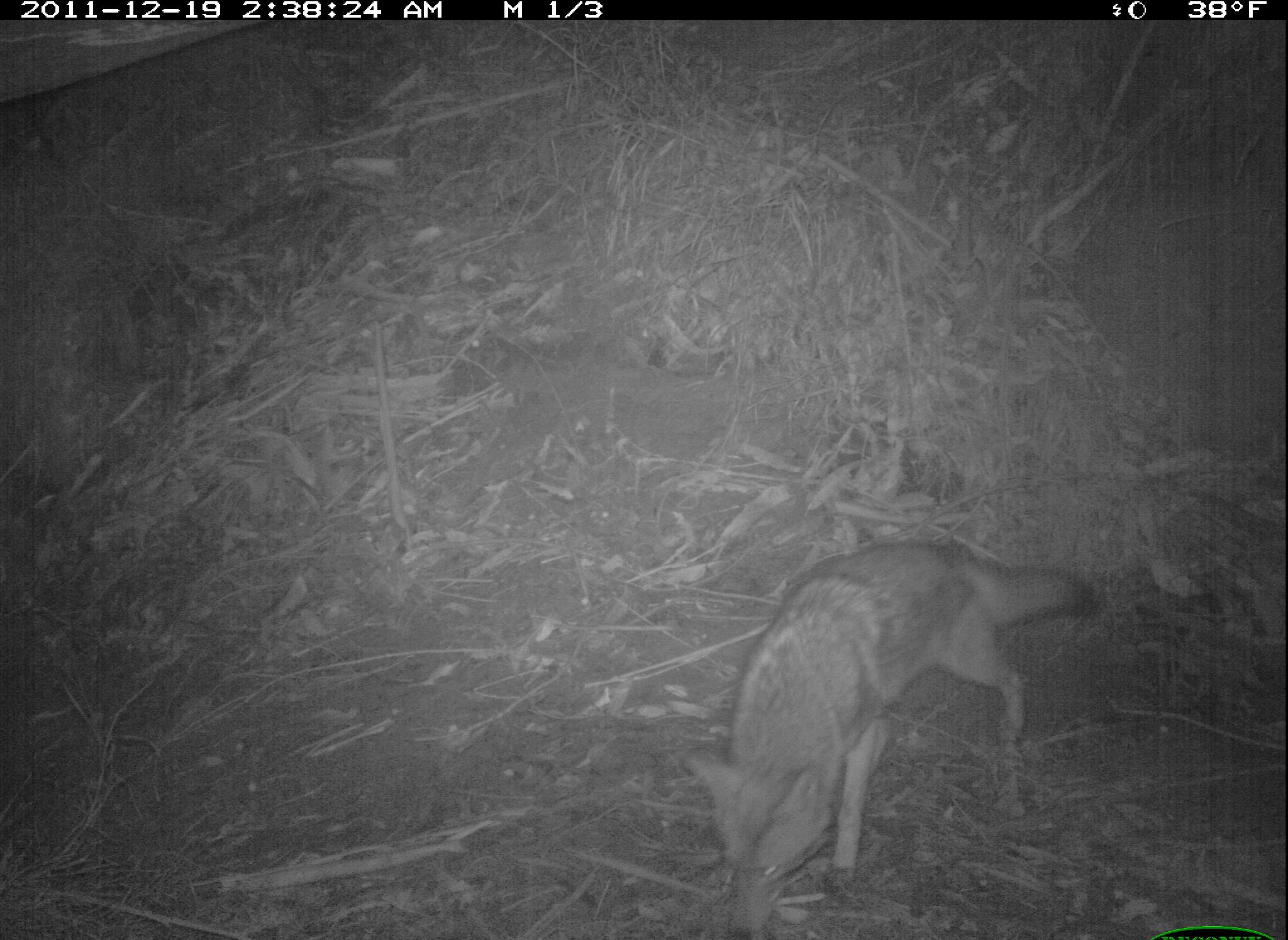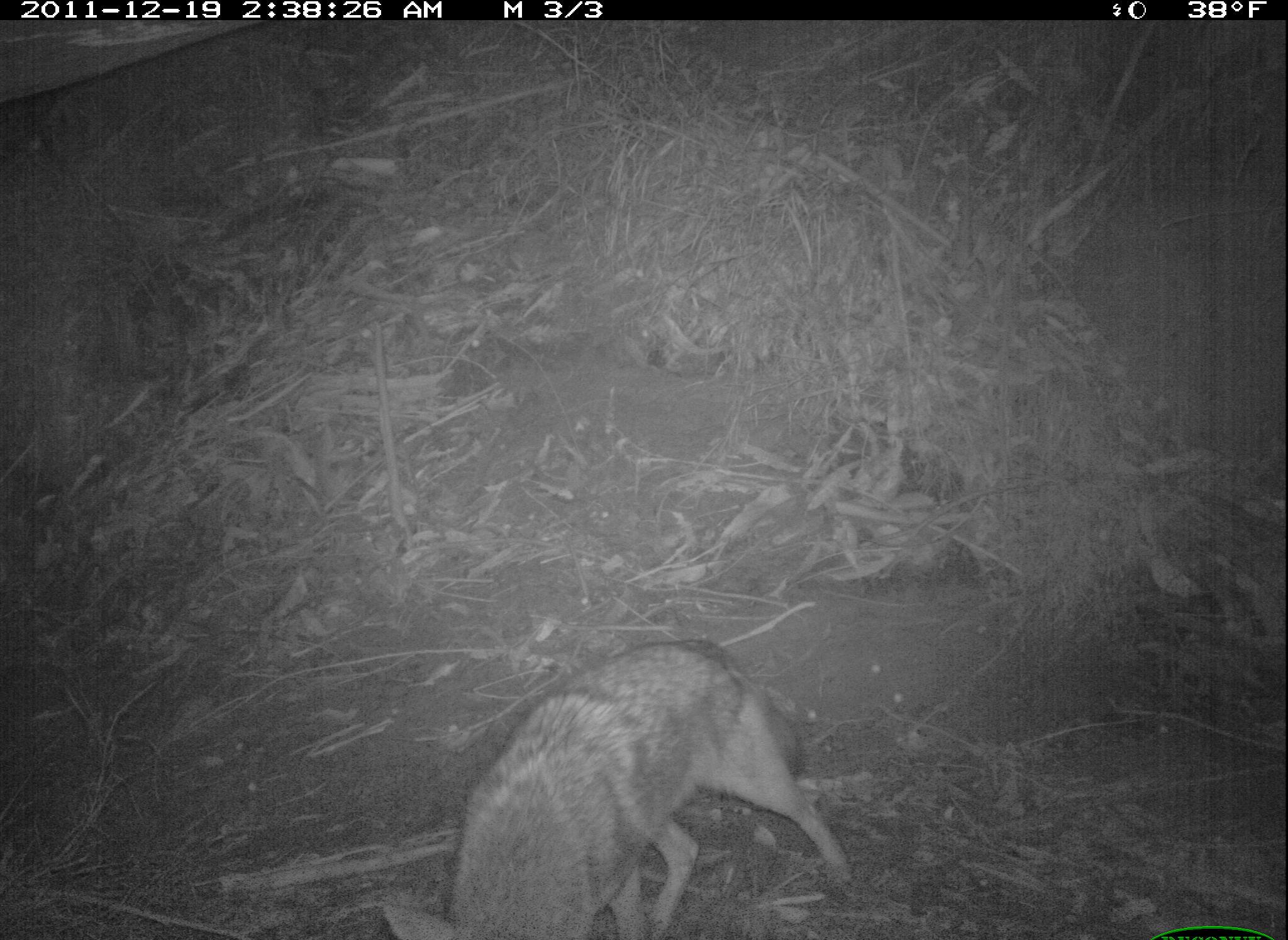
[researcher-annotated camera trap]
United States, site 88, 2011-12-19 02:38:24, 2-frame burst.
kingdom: Animalia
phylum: Chordata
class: Mammalia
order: Carnivora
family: Canidae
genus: Canis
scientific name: Canis latrans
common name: coyote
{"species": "coyote (Canis latrans)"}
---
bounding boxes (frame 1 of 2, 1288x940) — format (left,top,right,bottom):
coyote: (686,535,1100,934)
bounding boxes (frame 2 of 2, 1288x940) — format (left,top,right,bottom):
coyote: (367,628,860,937)